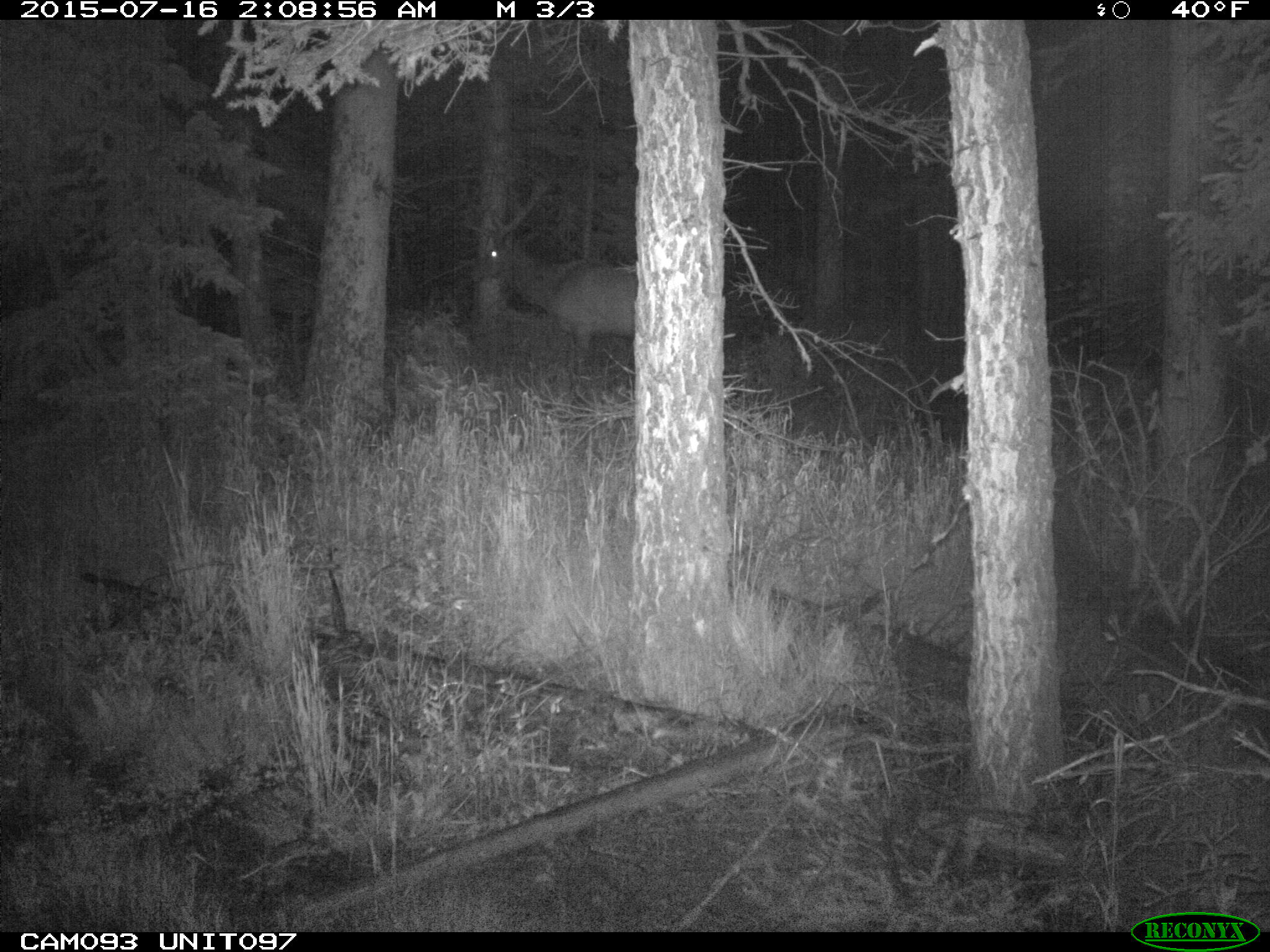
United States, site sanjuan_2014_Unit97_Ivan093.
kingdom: Animalia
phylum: Chordata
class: Mammalia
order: Artiodactyla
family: Cervidae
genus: Cervus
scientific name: Cervus elaphus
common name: red deer